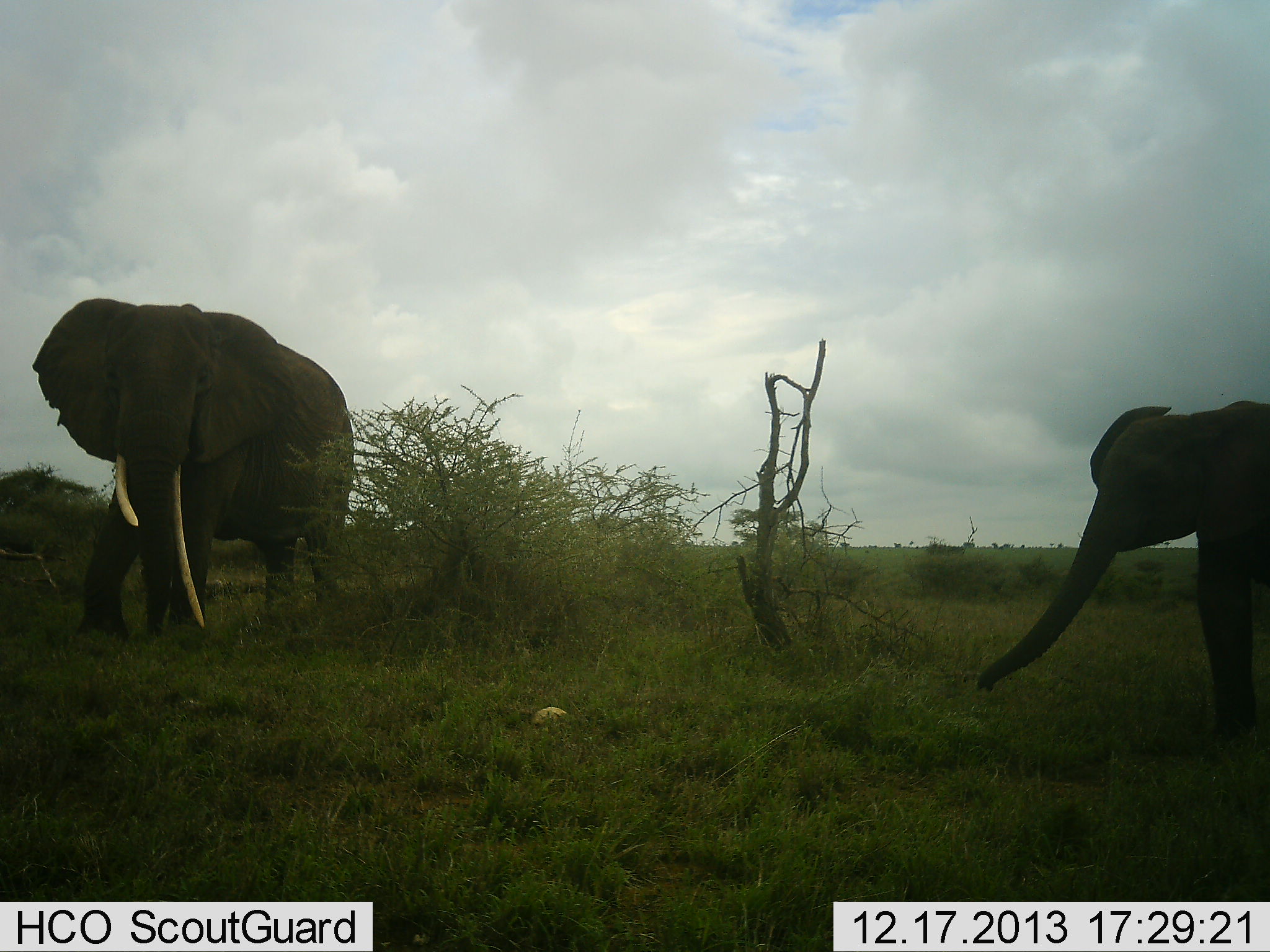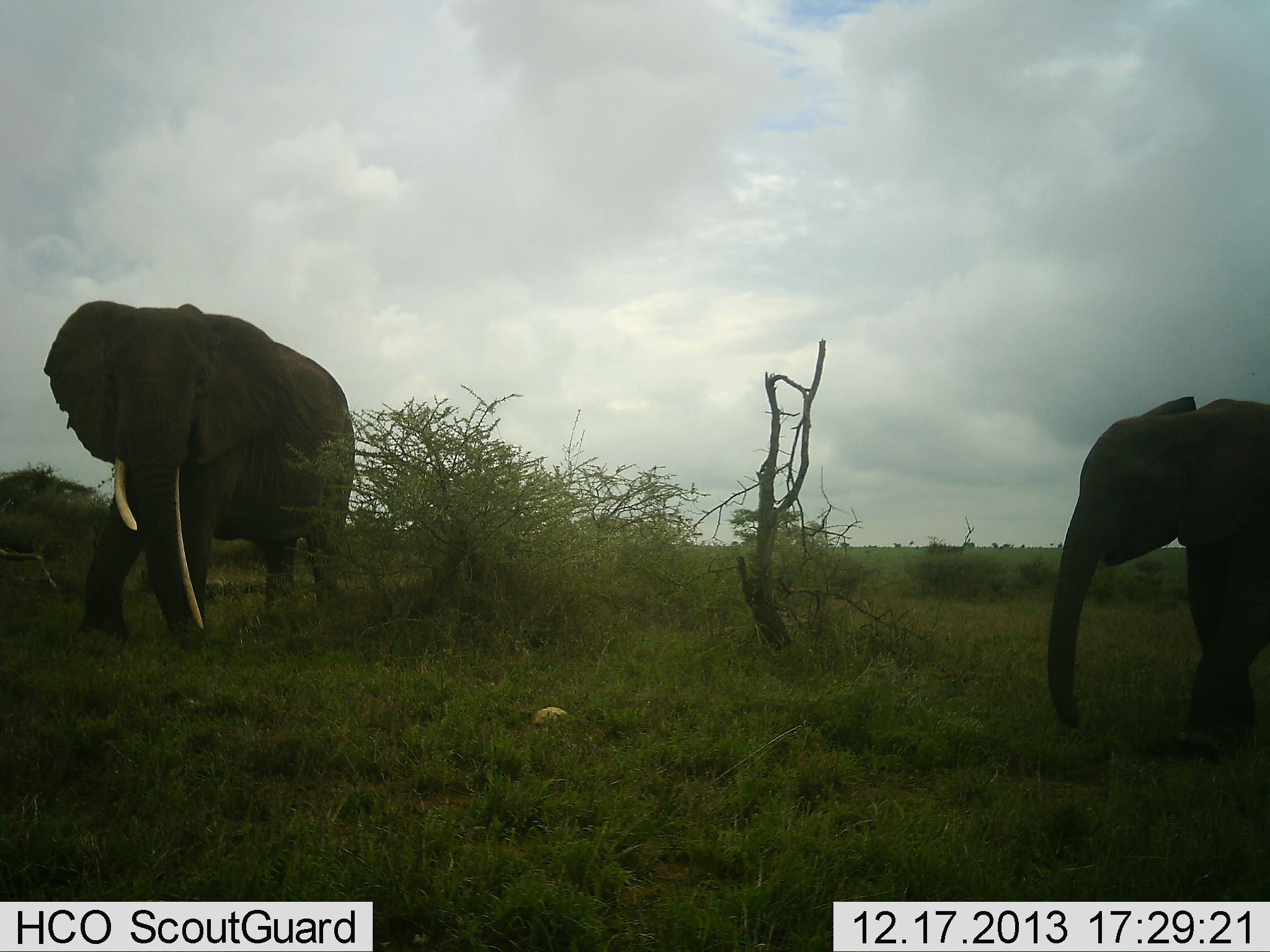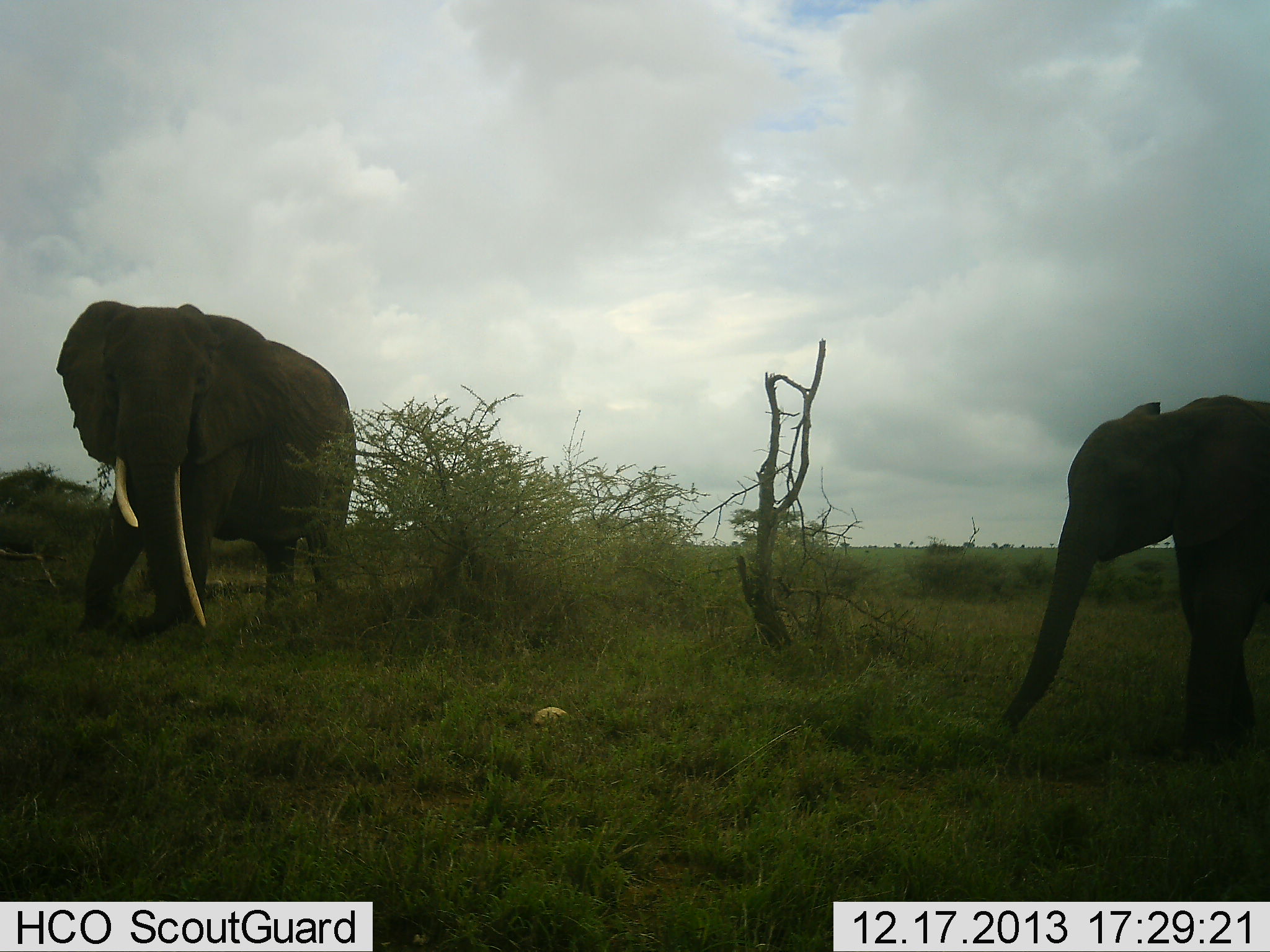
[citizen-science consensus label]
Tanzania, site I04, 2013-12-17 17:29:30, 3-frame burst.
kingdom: Animalia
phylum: Chordata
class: Mammalia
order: Proboscidea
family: Elephantidae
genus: Loxodonta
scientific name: Loxodonta africana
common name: african bush elephant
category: elephant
Elephant (african bush elephant) (Loxodonta africana), count 2. Behavior (volunteer vote fractions): standing 80%, resting 0%, moving 10%, interacting 0%. Young present (vote fraction): 40%. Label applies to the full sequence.